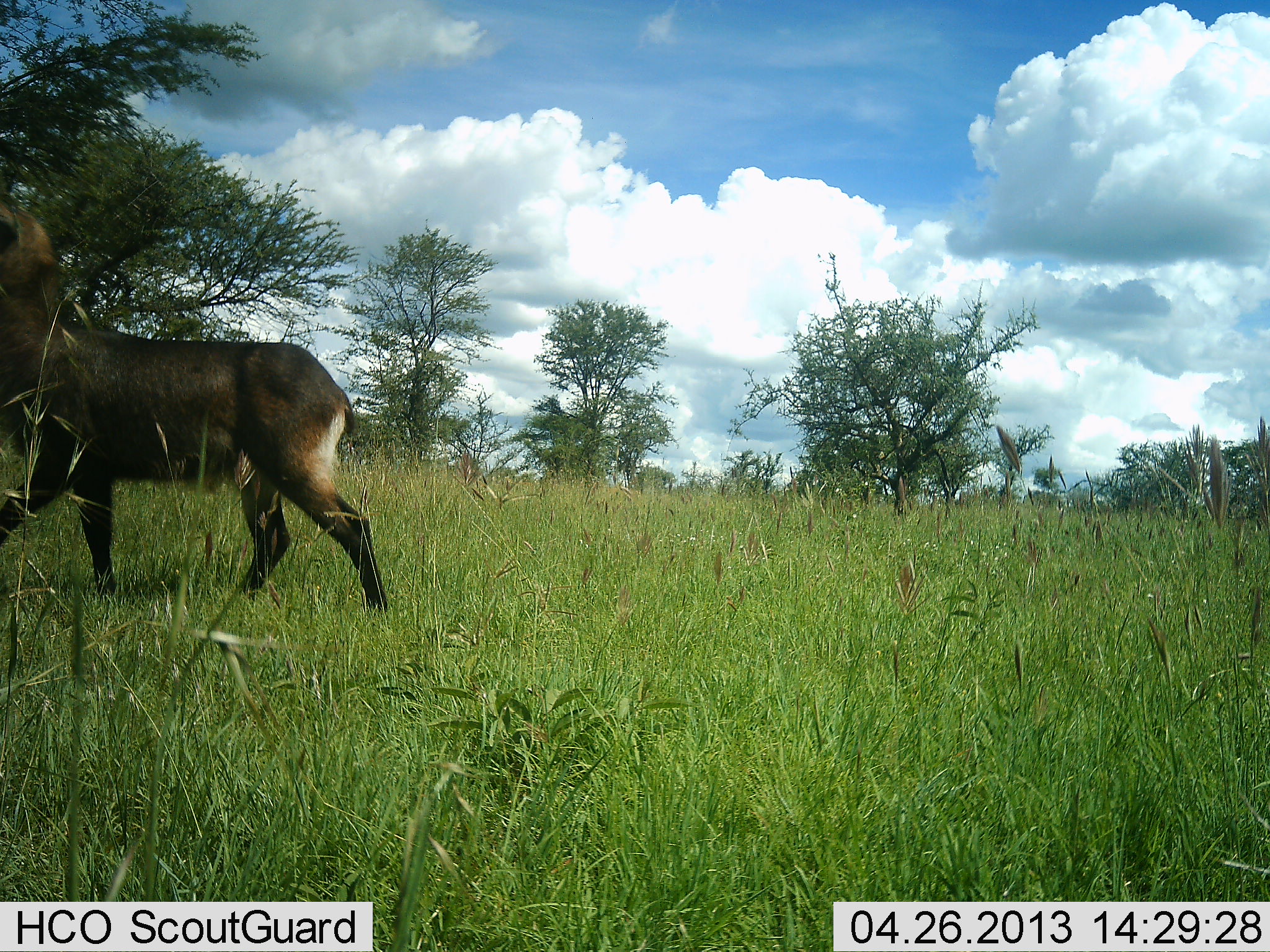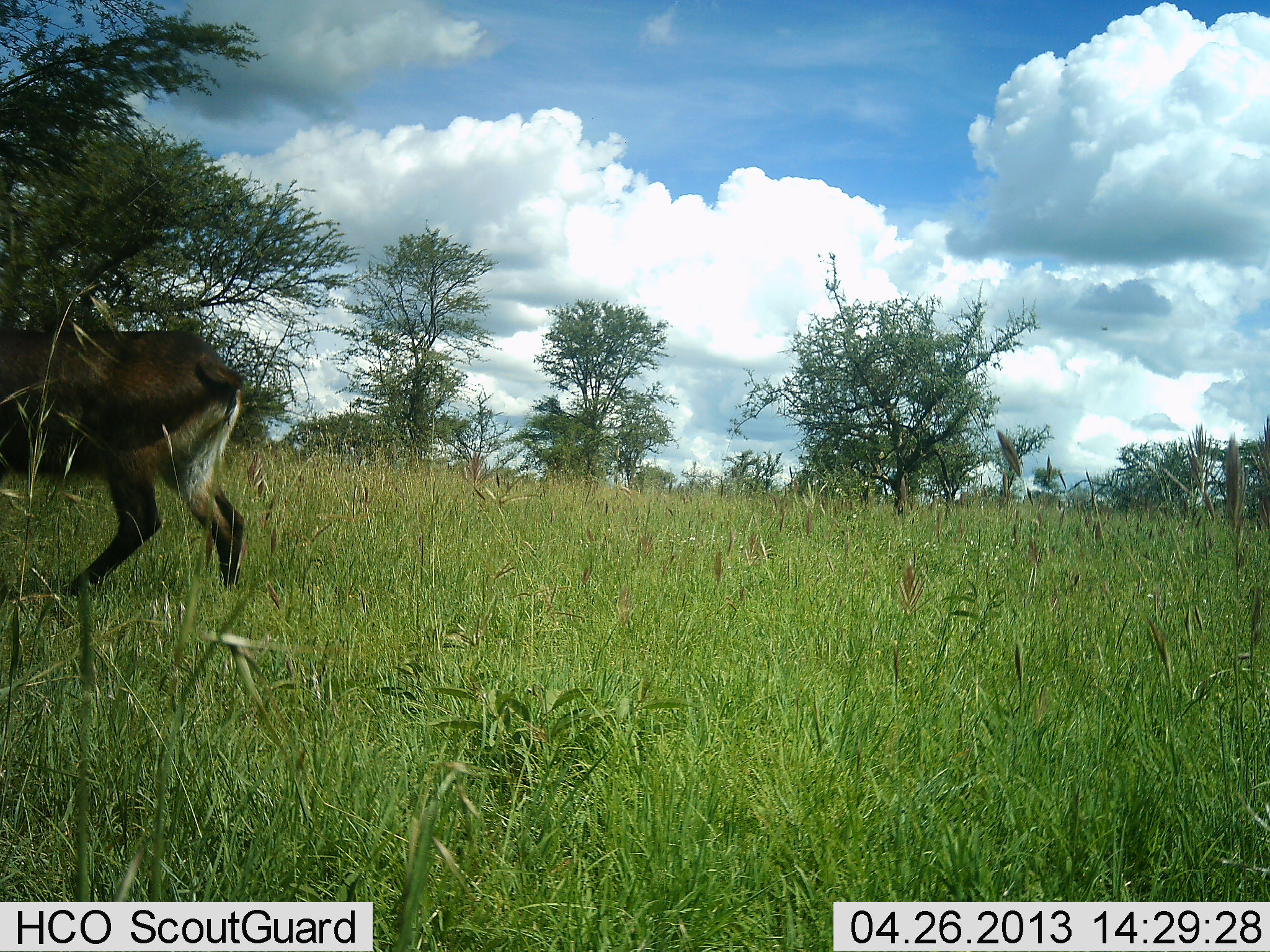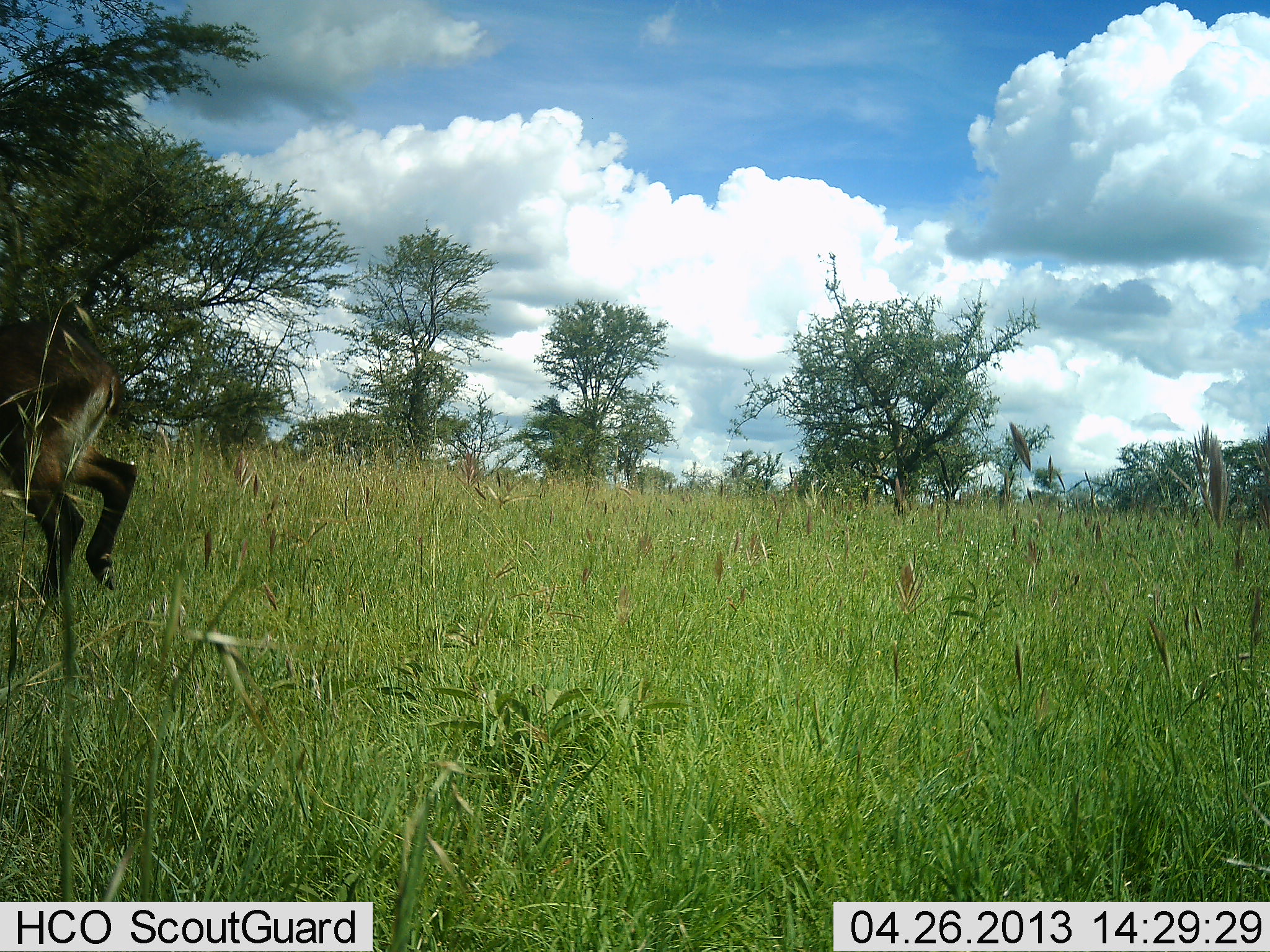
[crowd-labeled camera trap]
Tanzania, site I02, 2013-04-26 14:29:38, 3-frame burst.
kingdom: Animalia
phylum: Chordata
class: Mammalia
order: Artiodactyla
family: Bovidae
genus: Kobus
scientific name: Kobus ellipsiprymnus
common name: waterbuck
Waterbuck (Kobus ellipsiprymnus), count 1. Behavior (volunteer vote fractions): standing 7%, resting 0%, moving 100%, interacting 0%. Young present (vote fraction): 0%. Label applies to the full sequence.